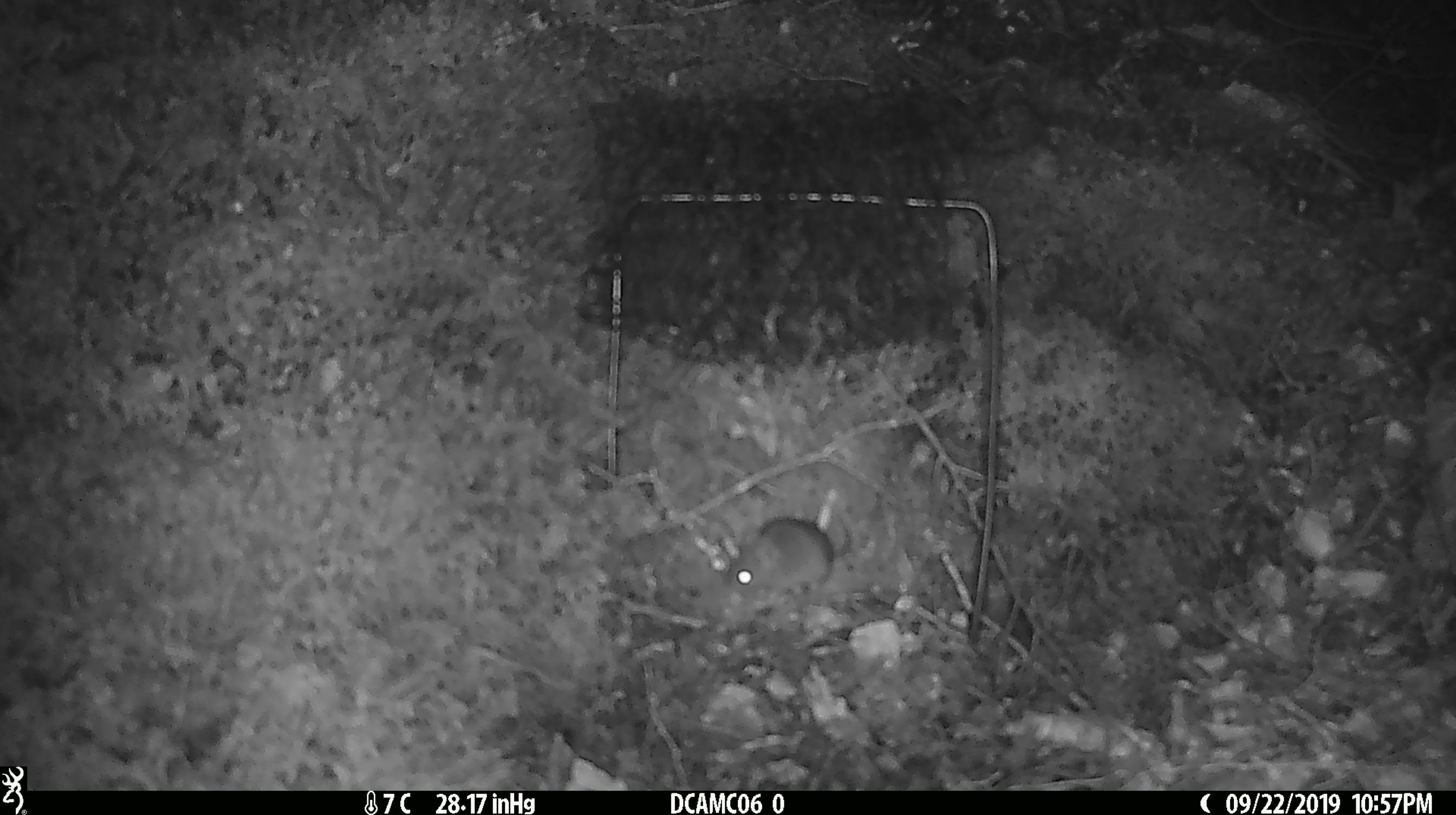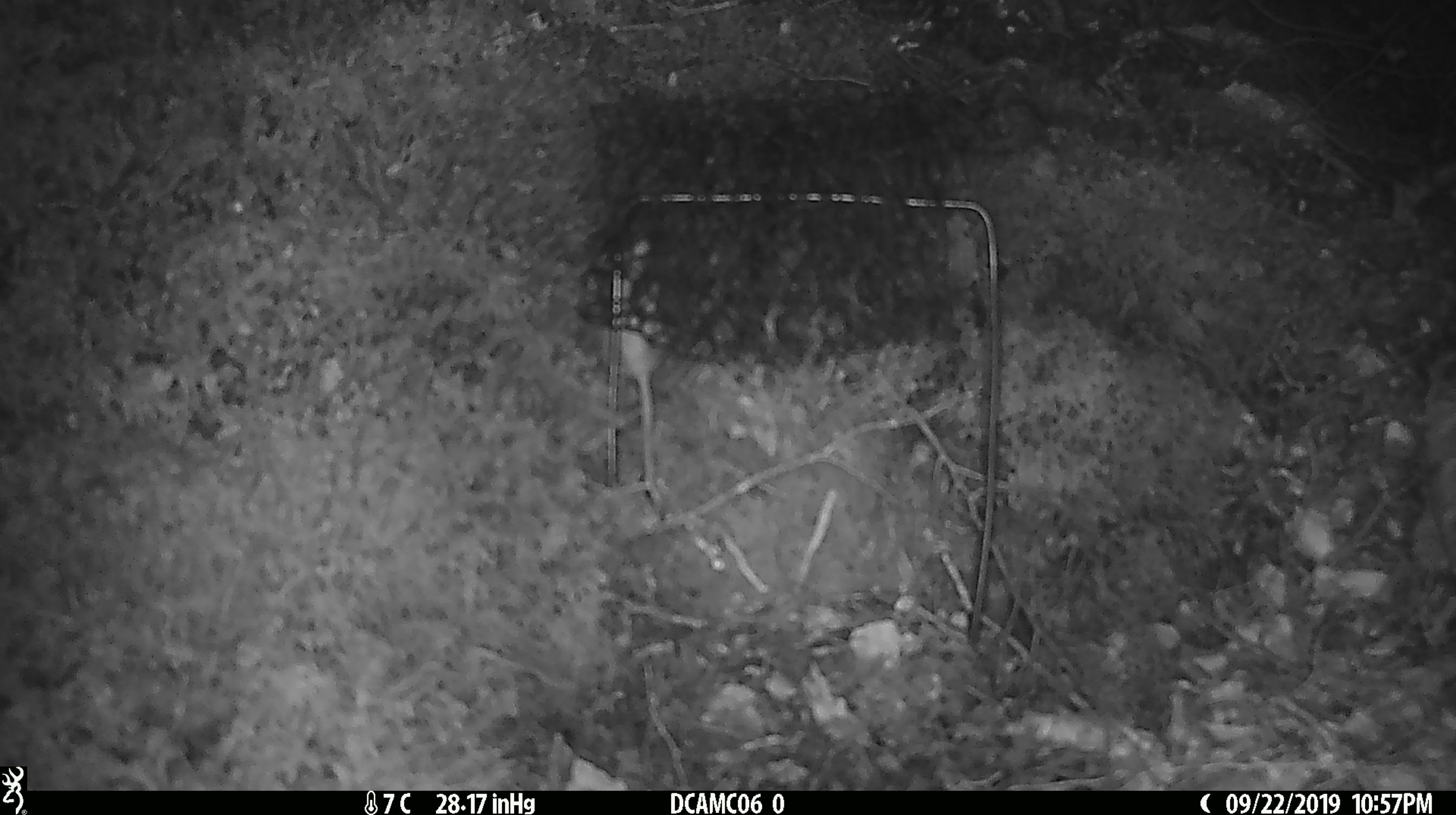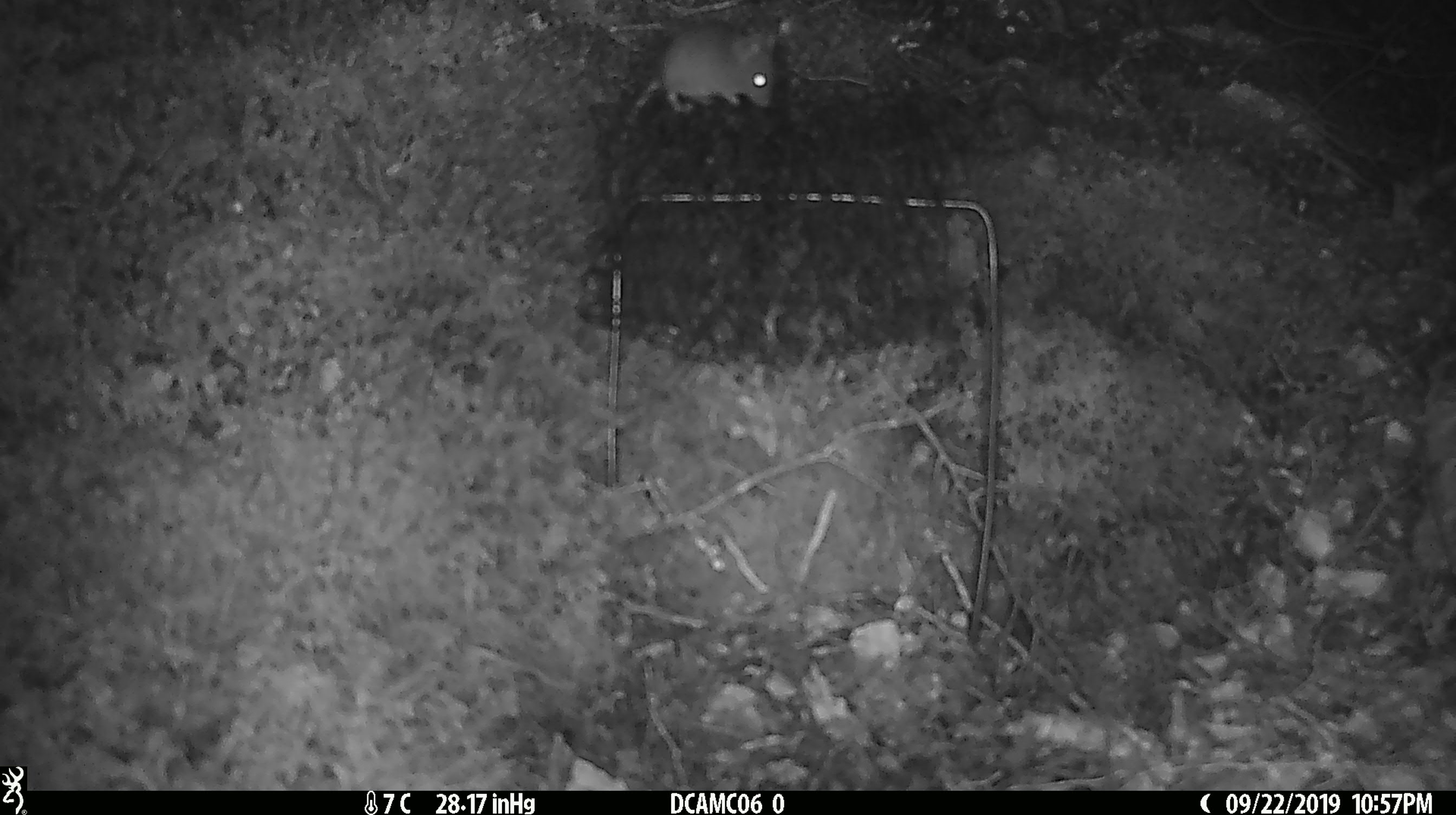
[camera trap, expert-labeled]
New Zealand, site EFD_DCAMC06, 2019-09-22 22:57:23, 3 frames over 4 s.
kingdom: Animalia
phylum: Chordata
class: Mammalia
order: Rodentia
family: Muridae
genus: Mus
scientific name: Mus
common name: mouse